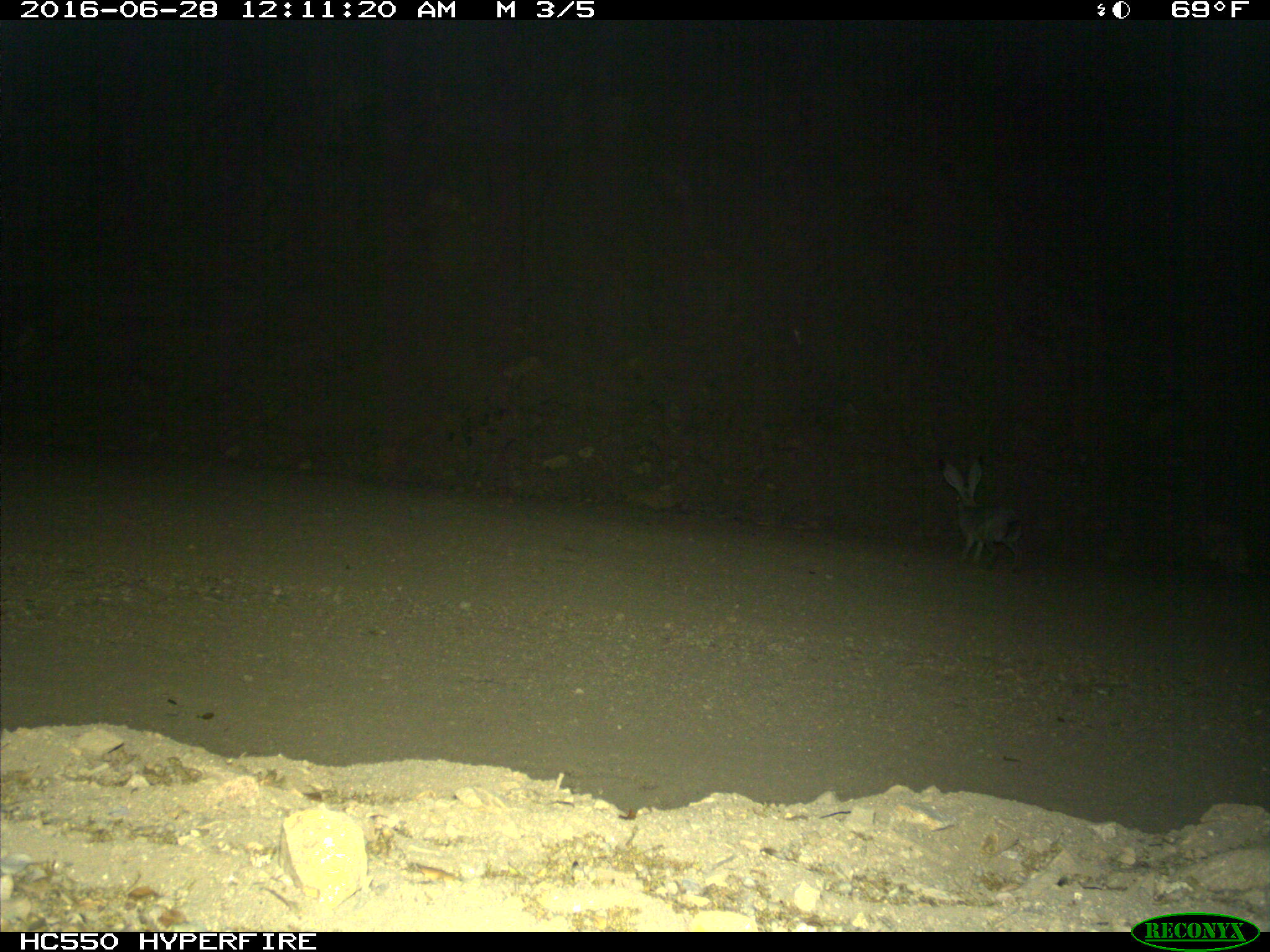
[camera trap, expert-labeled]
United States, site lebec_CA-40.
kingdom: Animalia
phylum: Chordata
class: Mammalia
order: Lagomorpha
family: Leporidae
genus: Lepus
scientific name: Lepus californicus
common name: black-tailed jackrabbit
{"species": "Lepus californicus (black-tailed jackrabbit)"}